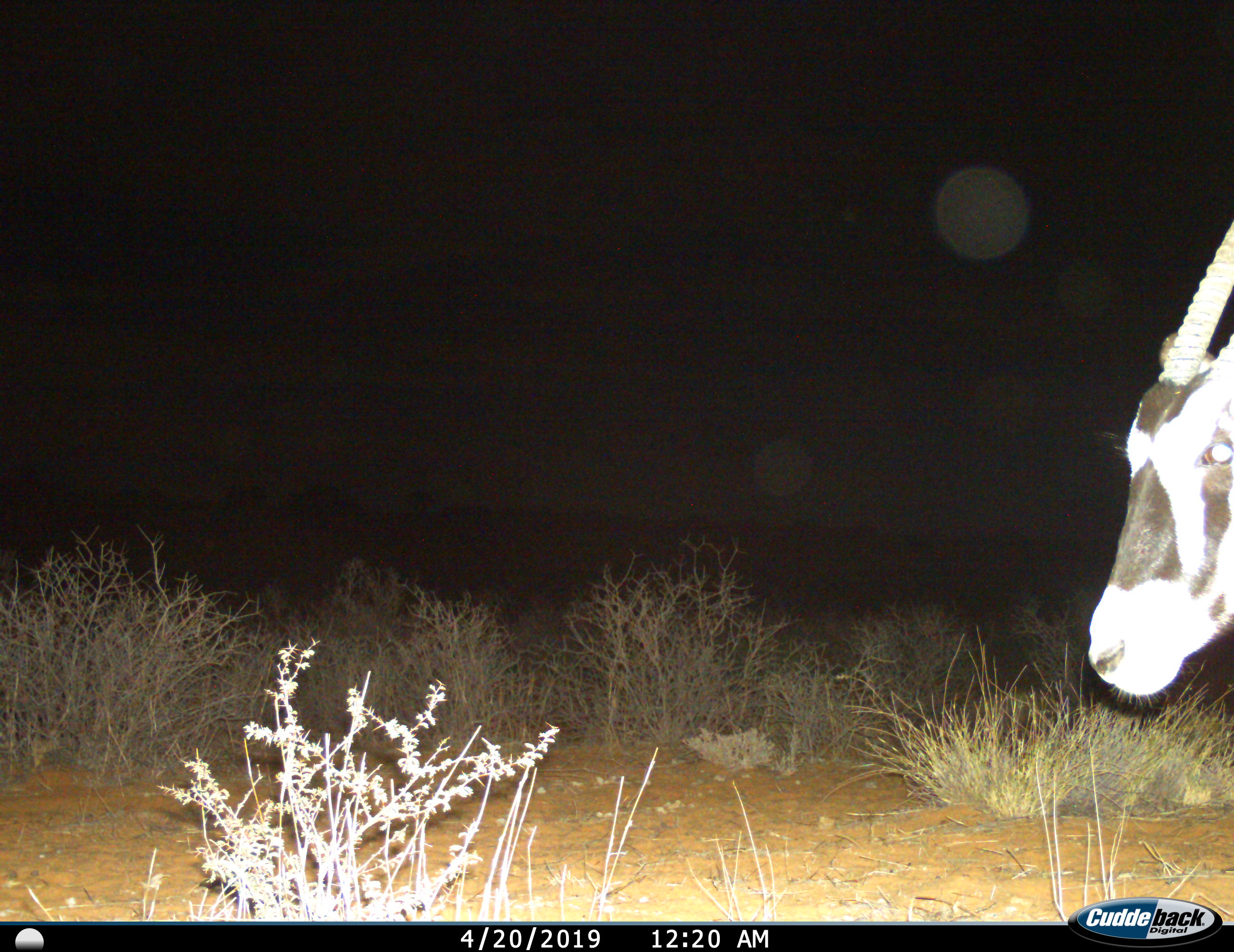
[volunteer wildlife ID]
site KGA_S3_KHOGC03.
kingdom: Animalia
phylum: Chordata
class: Mammalia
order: Artiodactyla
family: Bovidae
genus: Oryx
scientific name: Oryx gazella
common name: gemsbok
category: oryx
Oryx (gemsbok) (Oryx gazella), count 1. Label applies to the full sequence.